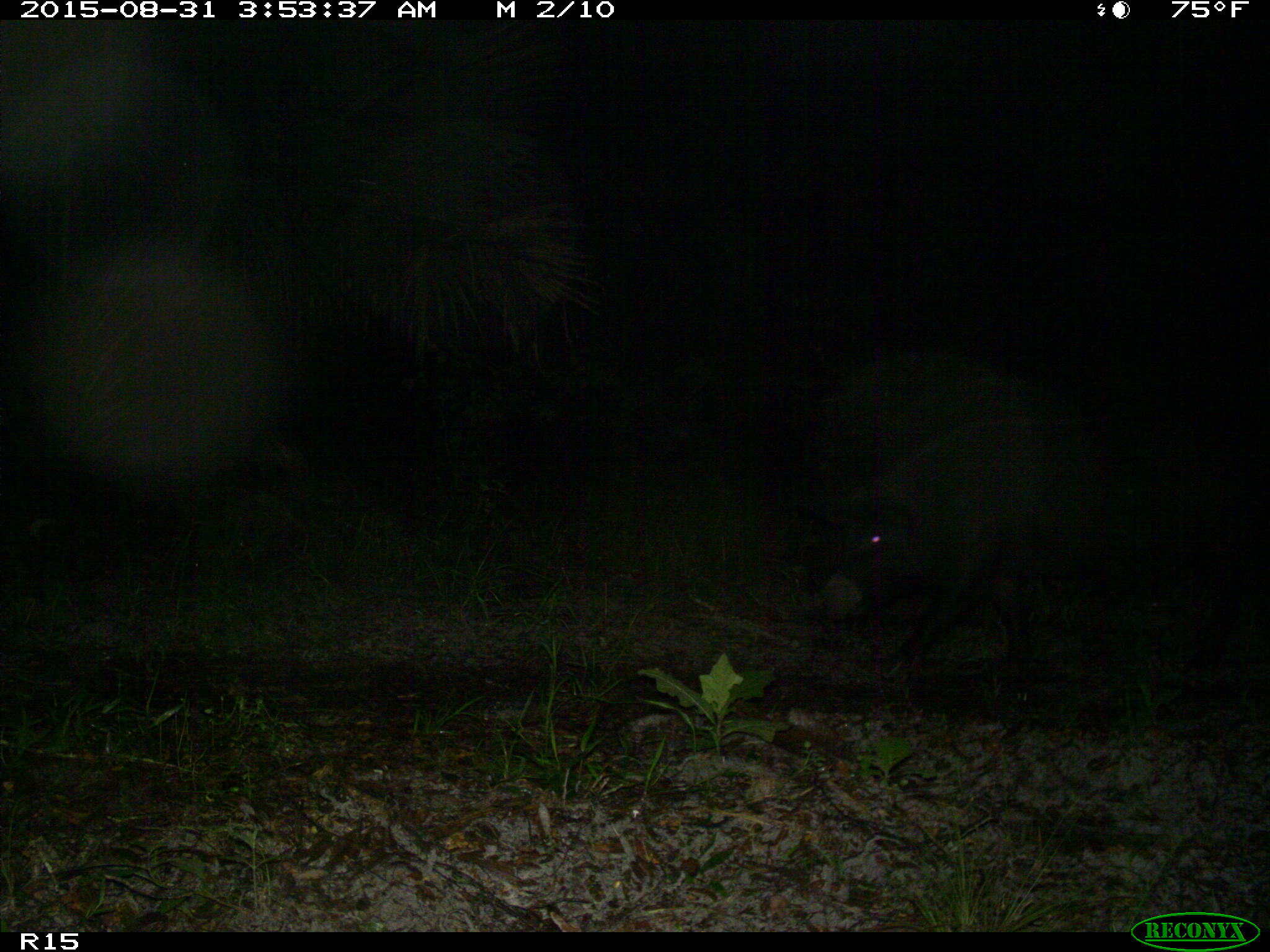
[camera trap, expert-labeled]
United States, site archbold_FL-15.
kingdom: Animalia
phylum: Chordata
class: Mammalia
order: Artiodactyla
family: Suidae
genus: Sus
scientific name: Sus scrofa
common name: wild boar